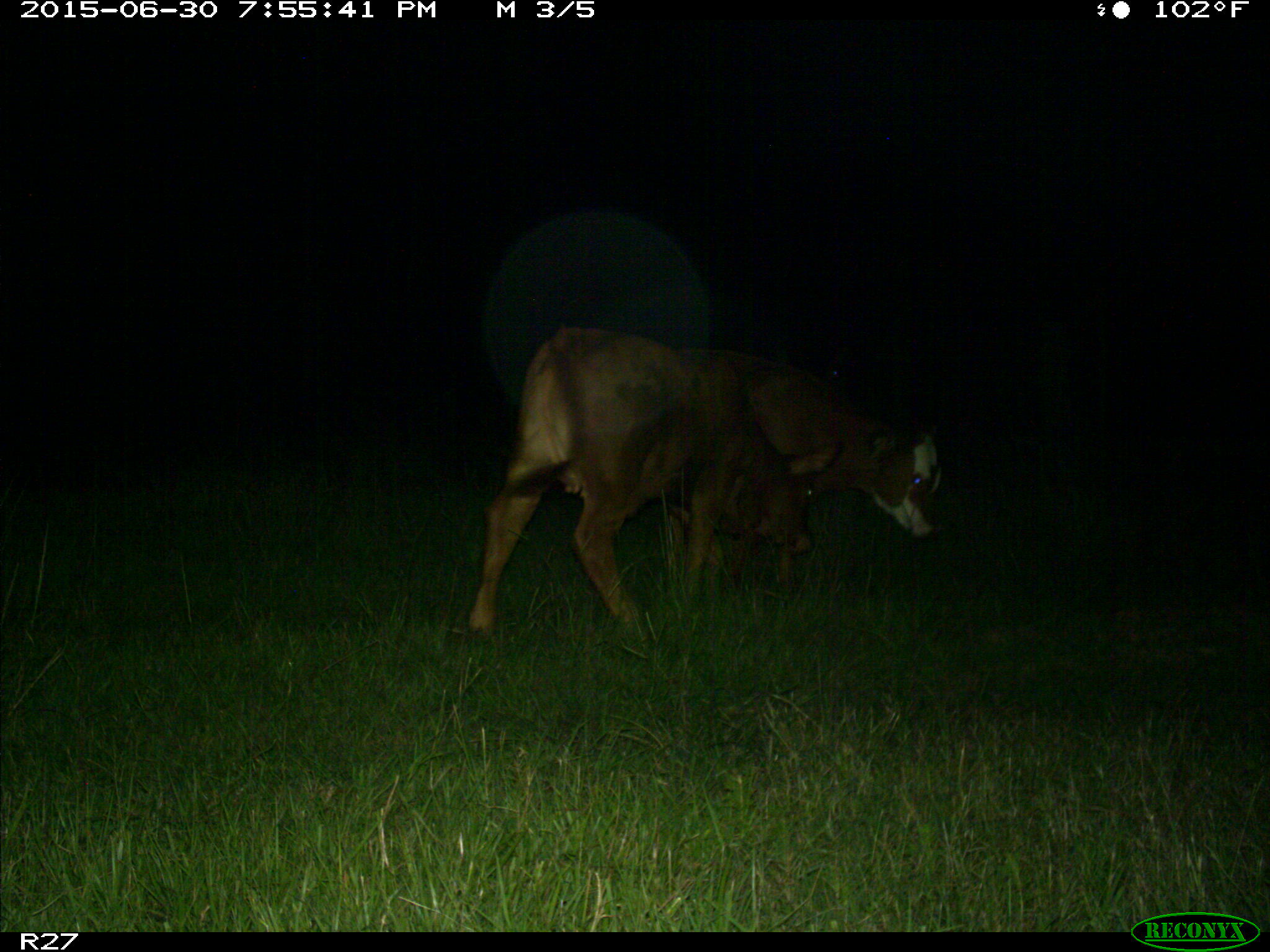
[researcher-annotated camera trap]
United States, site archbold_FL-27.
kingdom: Animalia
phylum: Chordata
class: Mammalia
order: Artiodactyla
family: Bovidae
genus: Bos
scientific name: Bos taurus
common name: domestic cow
Bos taurus (domestic cow).